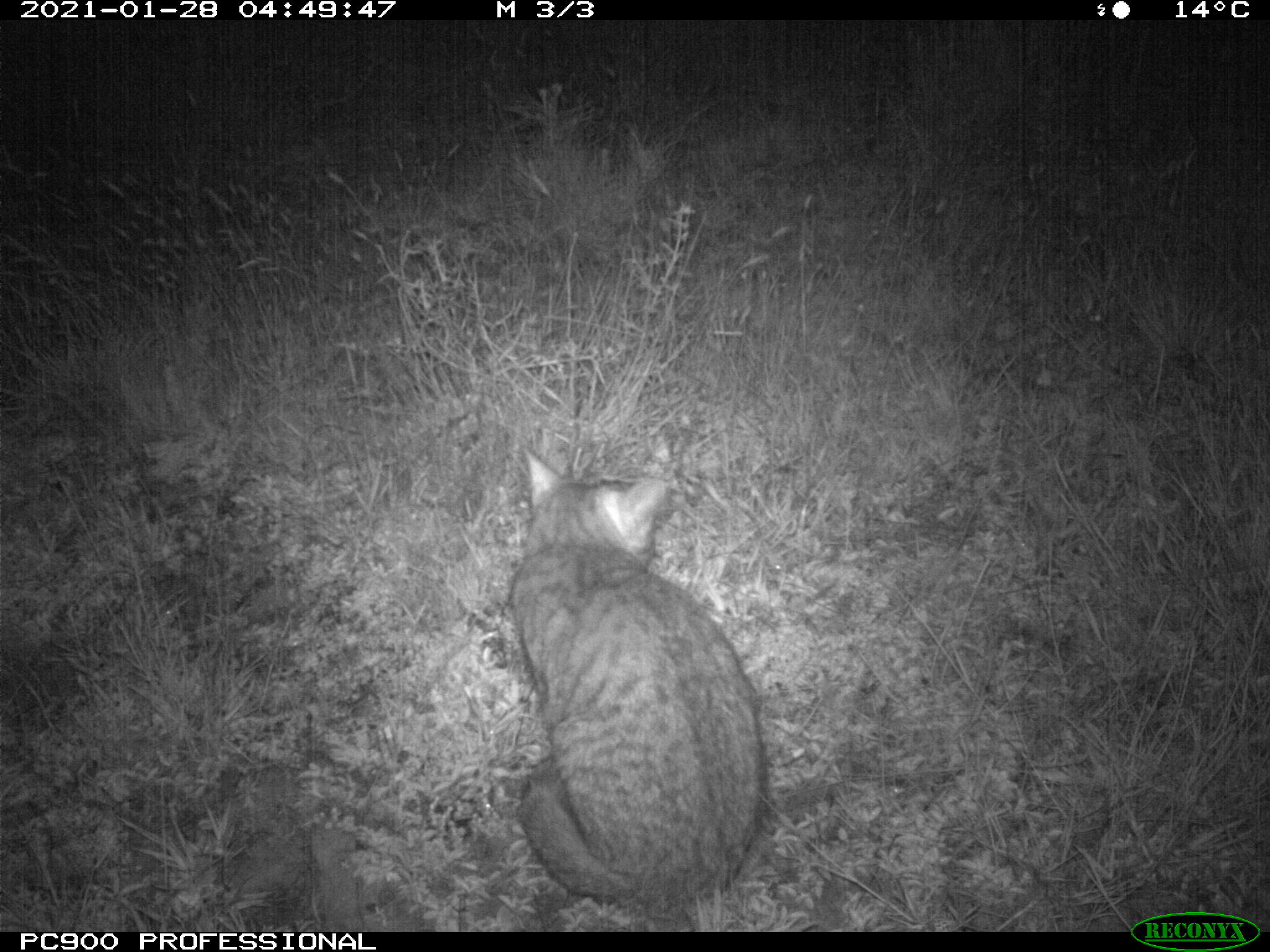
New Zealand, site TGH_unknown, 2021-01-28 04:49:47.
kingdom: Animalia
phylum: Chordata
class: Mammalia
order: Carnivora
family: Felidae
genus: Felis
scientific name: Felis catus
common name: domestic cat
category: cat